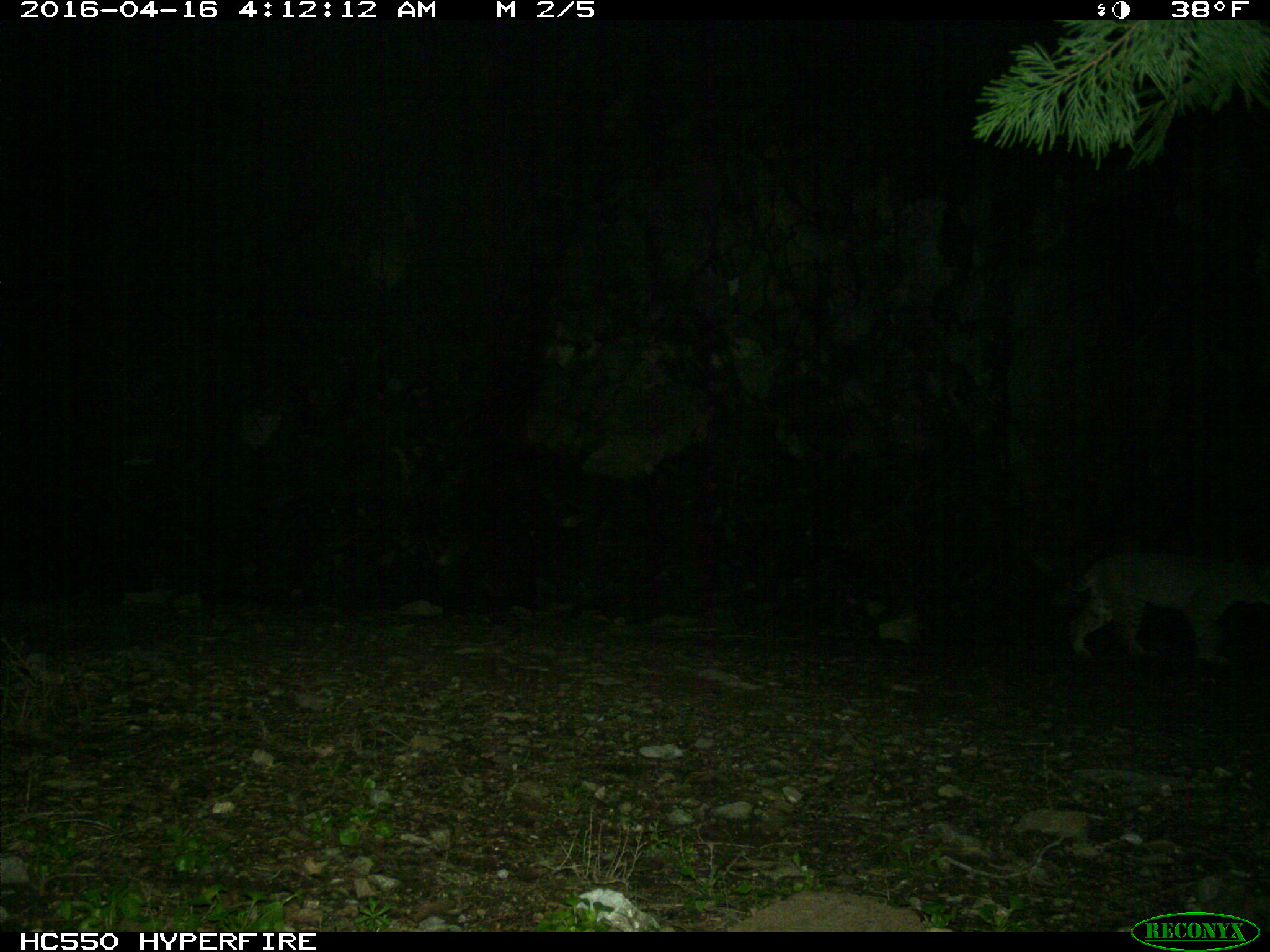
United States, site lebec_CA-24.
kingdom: Animalia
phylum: Chordata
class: Mammalia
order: Carnivora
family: Felidae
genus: Lynx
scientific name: Lynx rufus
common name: bobcat